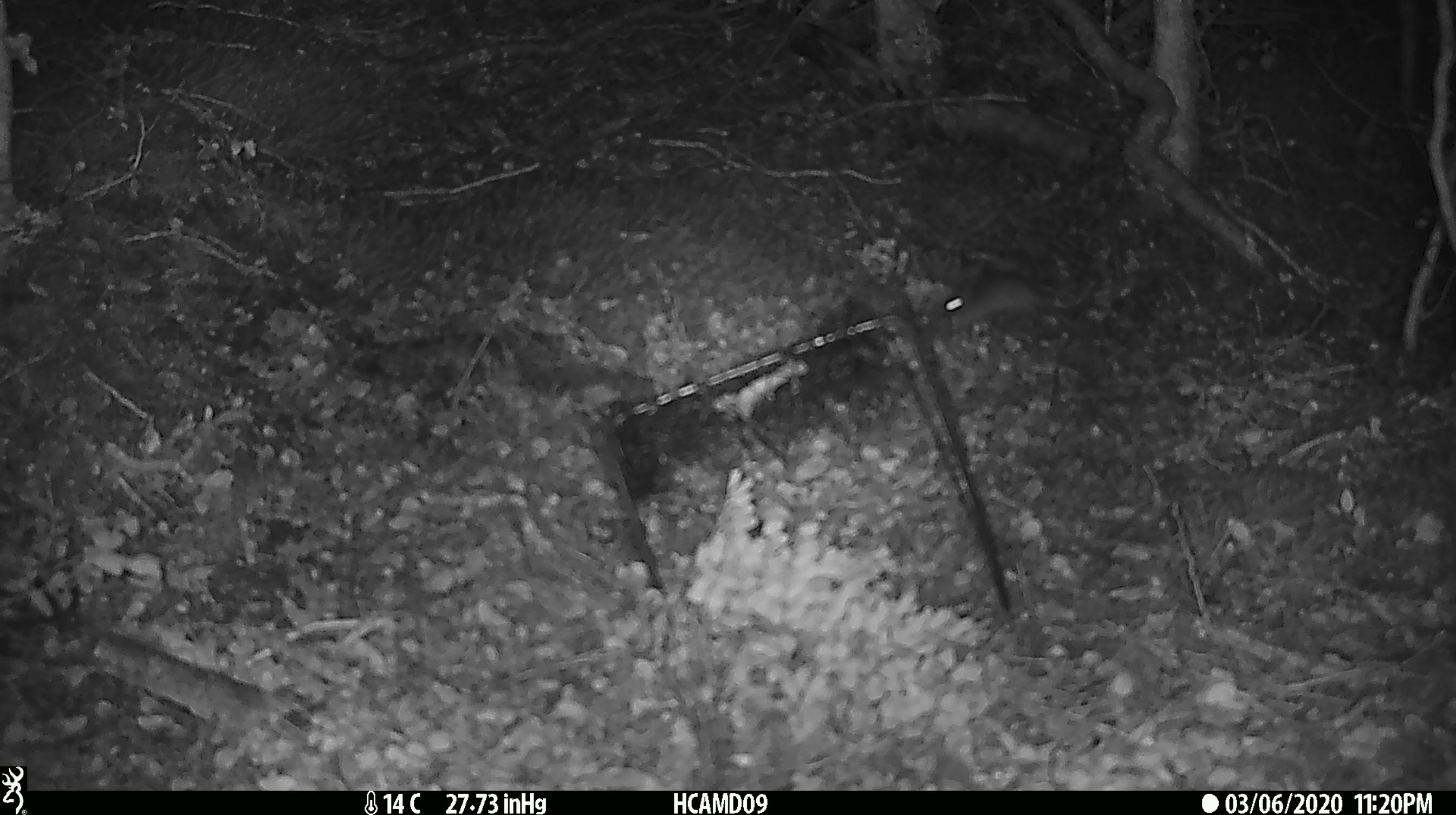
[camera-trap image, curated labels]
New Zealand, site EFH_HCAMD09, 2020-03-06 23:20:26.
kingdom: Animalia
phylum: Chordata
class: Mammalia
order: Rodentia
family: Muridae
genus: Mus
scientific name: Mus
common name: mouse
Mouse (Mus).